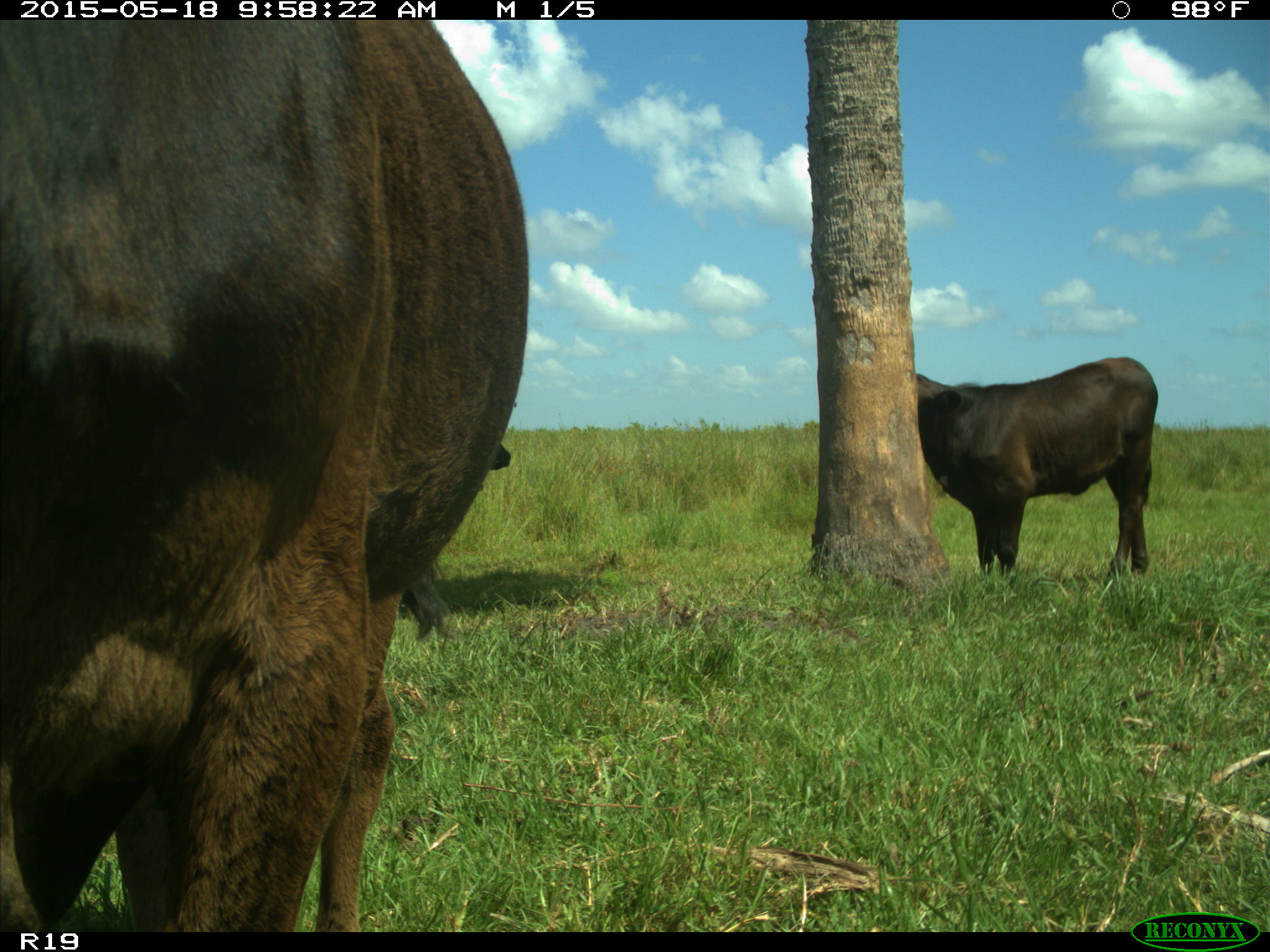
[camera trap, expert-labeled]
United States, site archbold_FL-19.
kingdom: Animalia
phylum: Chordata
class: Mammalia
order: Artiodactyla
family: Bovidae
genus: Bos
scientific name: Bos taurus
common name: domestic cow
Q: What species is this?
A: Bos taurus (domestic cow).